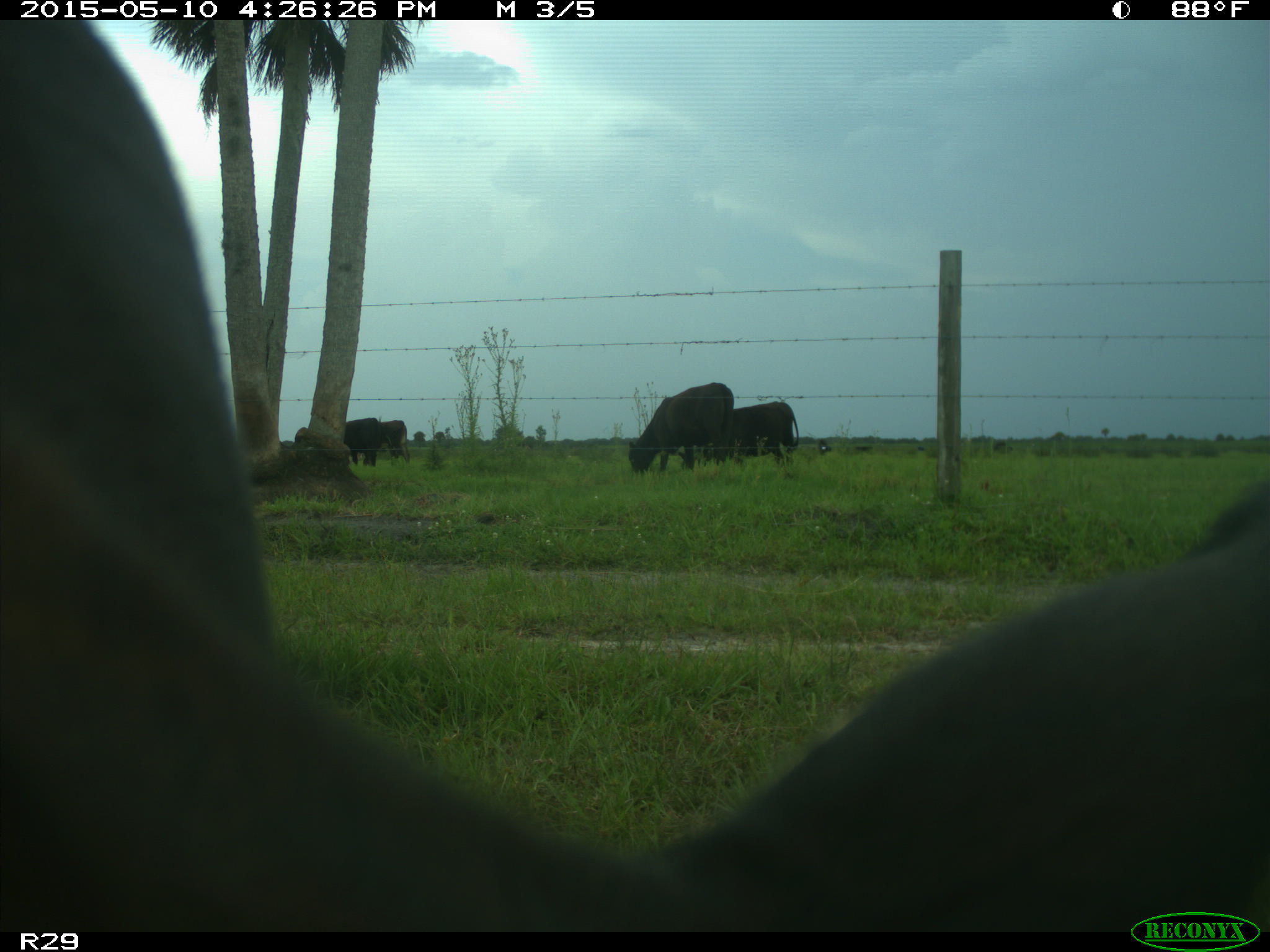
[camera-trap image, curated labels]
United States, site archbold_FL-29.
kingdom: Animalia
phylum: Chordata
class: Mammalia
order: Artiodactyla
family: Bovidae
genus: Bos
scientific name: Bos taurus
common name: domestic cow